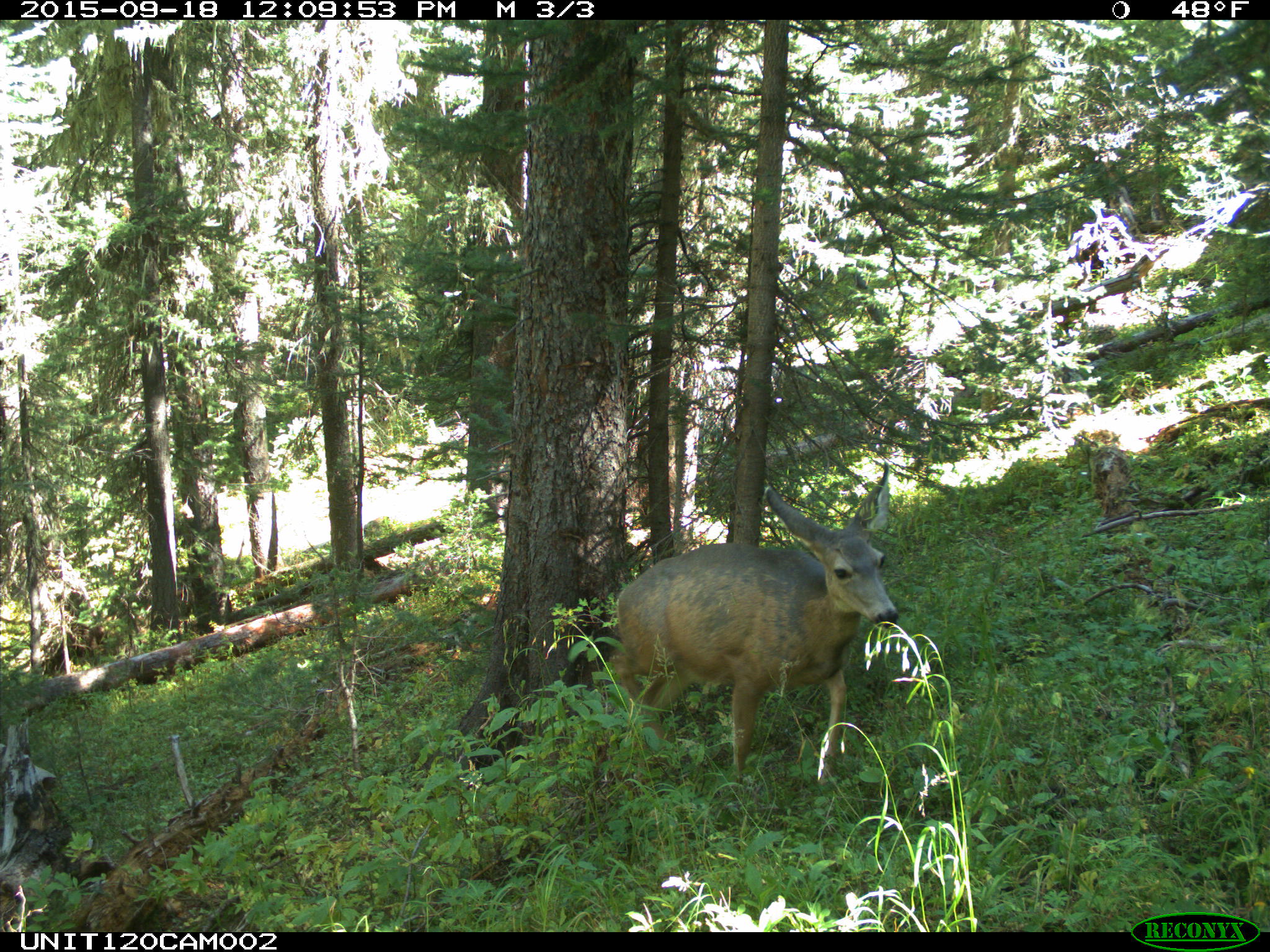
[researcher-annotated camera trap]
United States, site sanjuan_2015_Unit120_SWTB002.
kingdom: Animalia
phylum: Chordata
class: Mammalia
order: Artiodactyla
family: Cervidae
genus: Odocoileus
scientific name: Odocoileus hemionus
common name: mule deer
Odocoileus hemionus (mule deer).